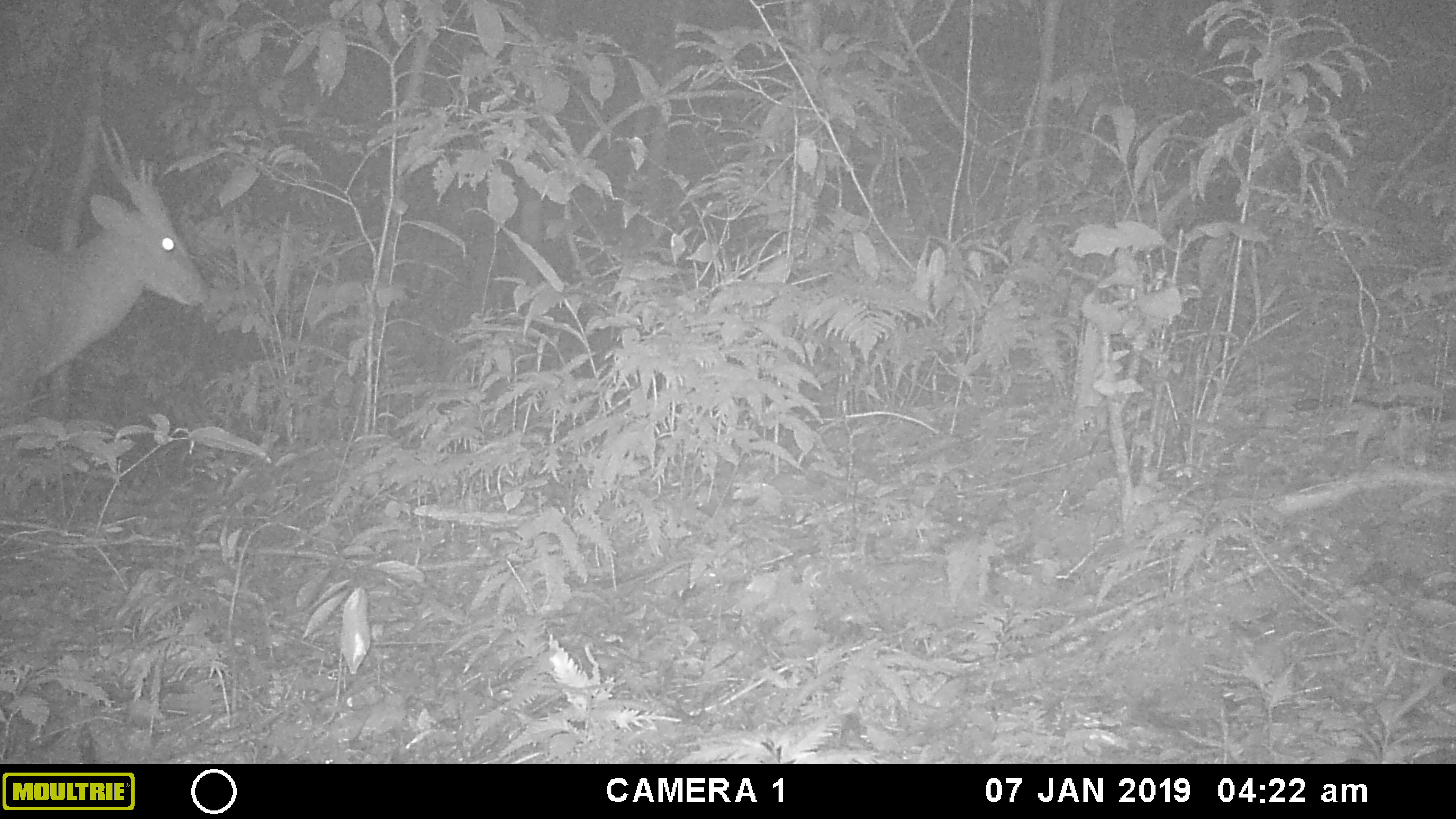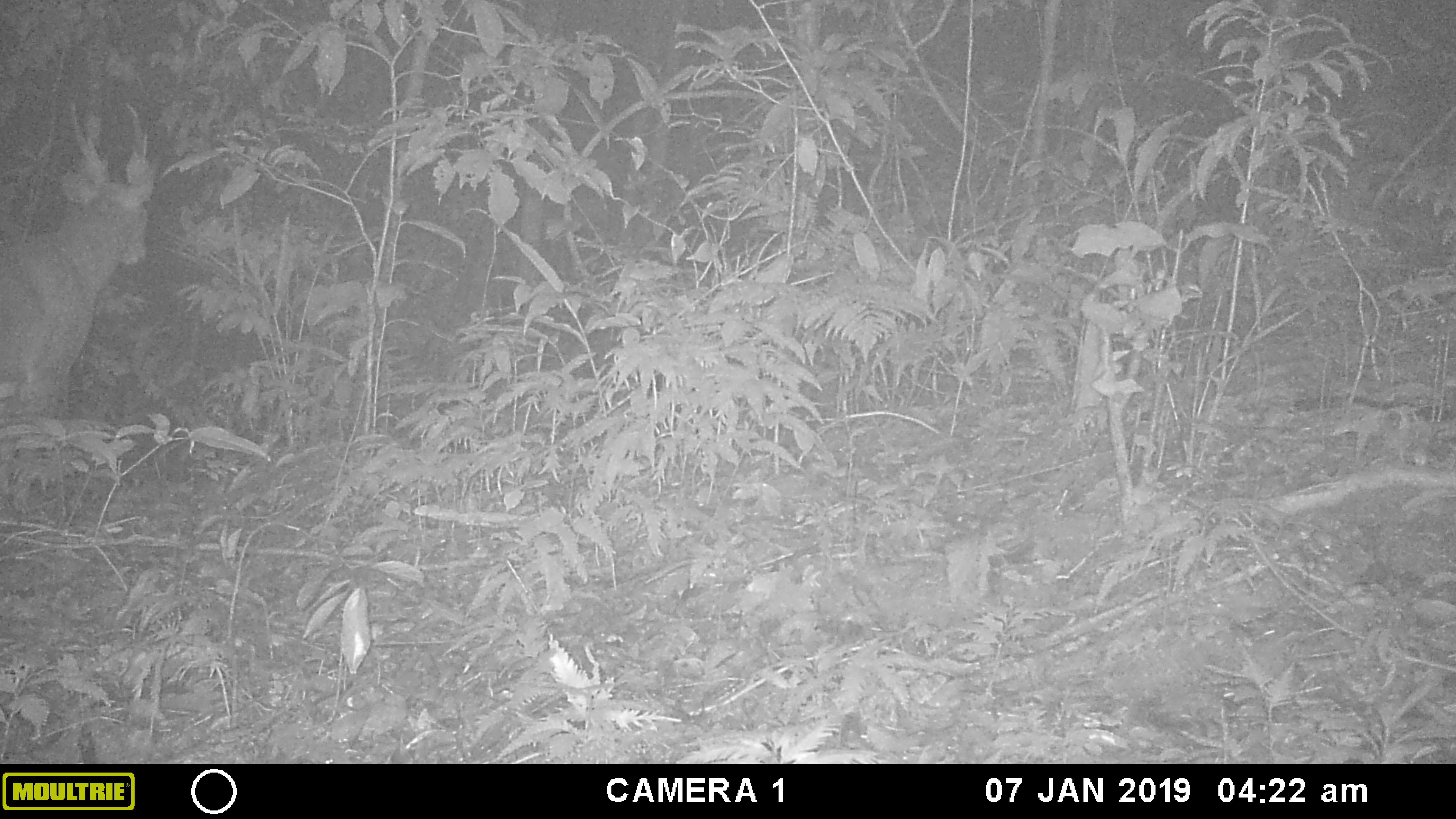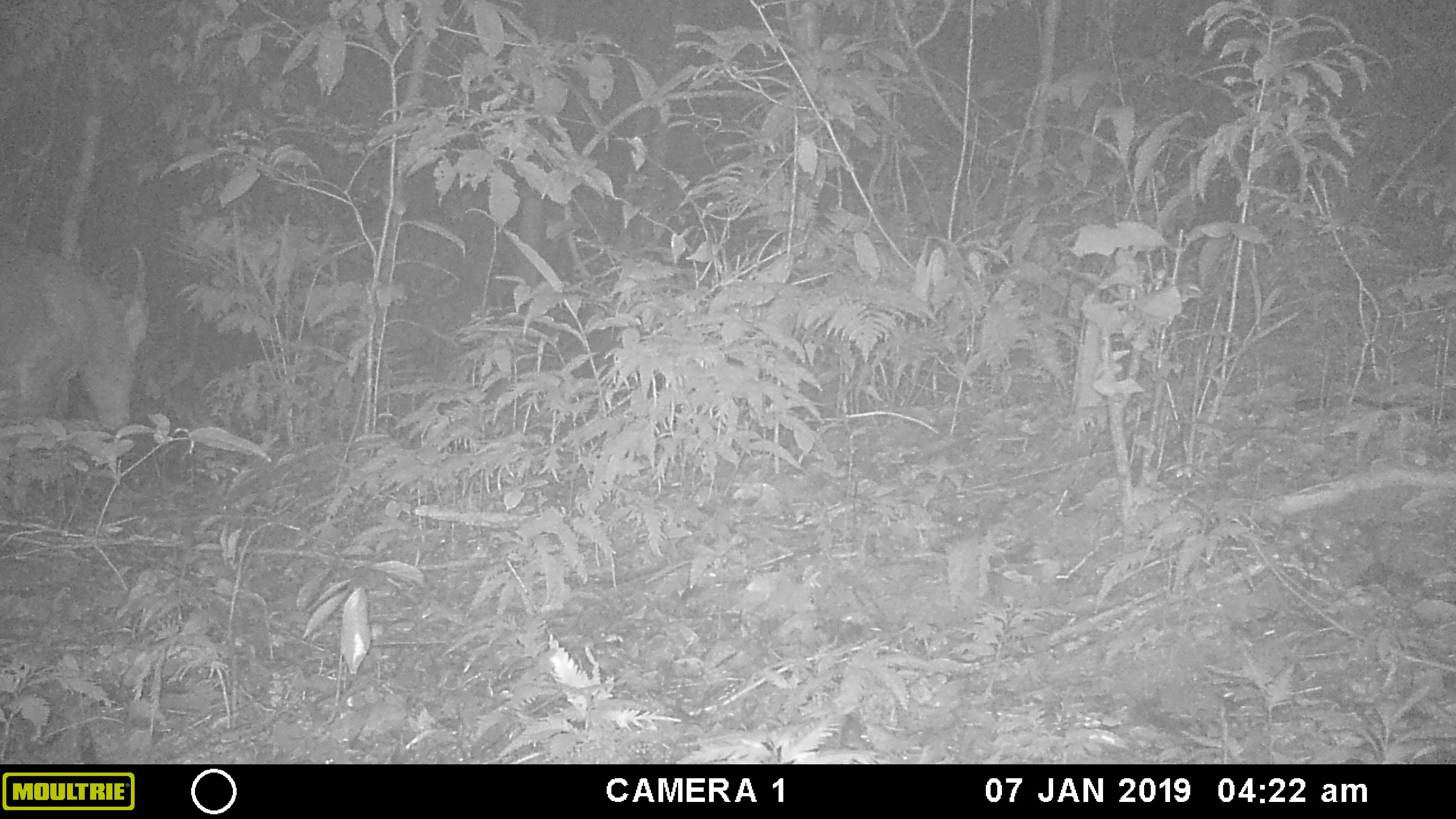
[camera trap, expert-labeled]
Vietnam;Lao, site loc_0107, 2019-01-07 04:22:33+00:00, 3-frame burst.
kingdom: Animalia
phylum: Chordata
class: Mammalia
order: Artiodactyla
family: Cervidae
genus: Muntiacus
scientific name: Muntiacus vuquangensis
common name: large-antlered muntjac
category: large antlered muntjac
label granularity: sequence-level